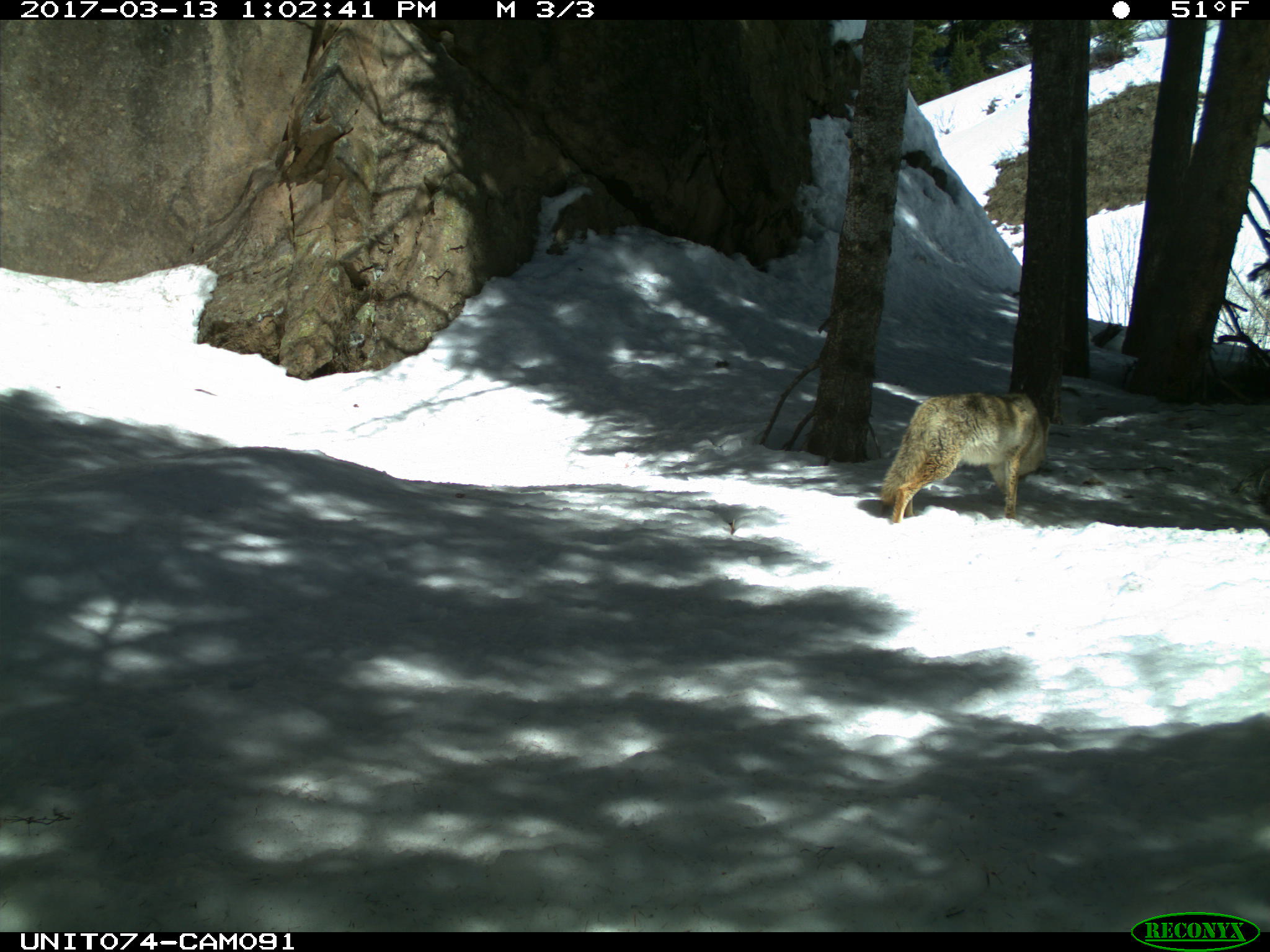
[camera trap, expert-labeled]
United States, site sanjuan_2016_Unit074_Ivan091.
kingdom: Animalia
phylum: Chordata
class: Mammalia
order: Carnivora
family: Canidae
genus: Canis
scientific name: Canis latrans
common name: coyote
Canis latrans (coyote).